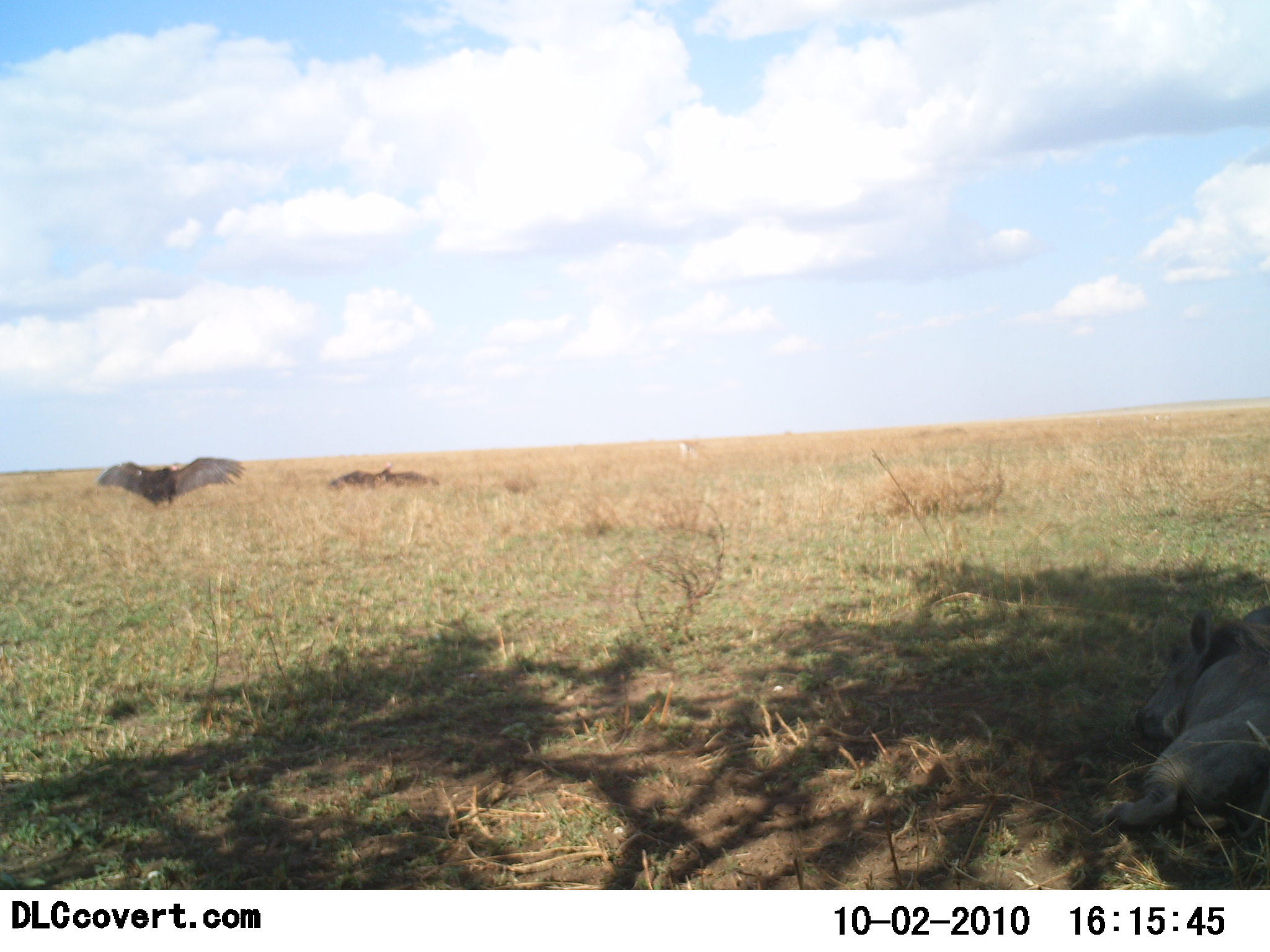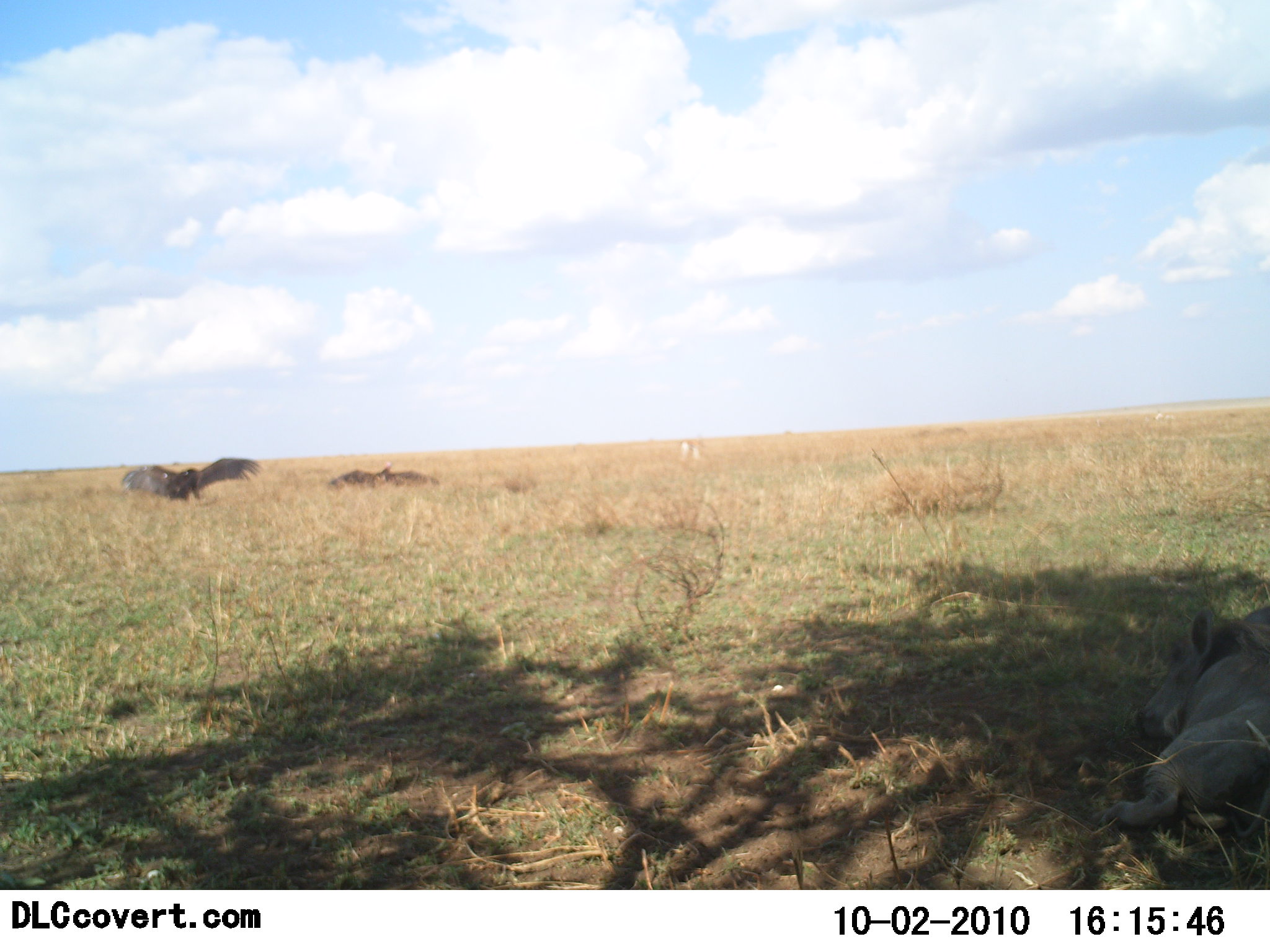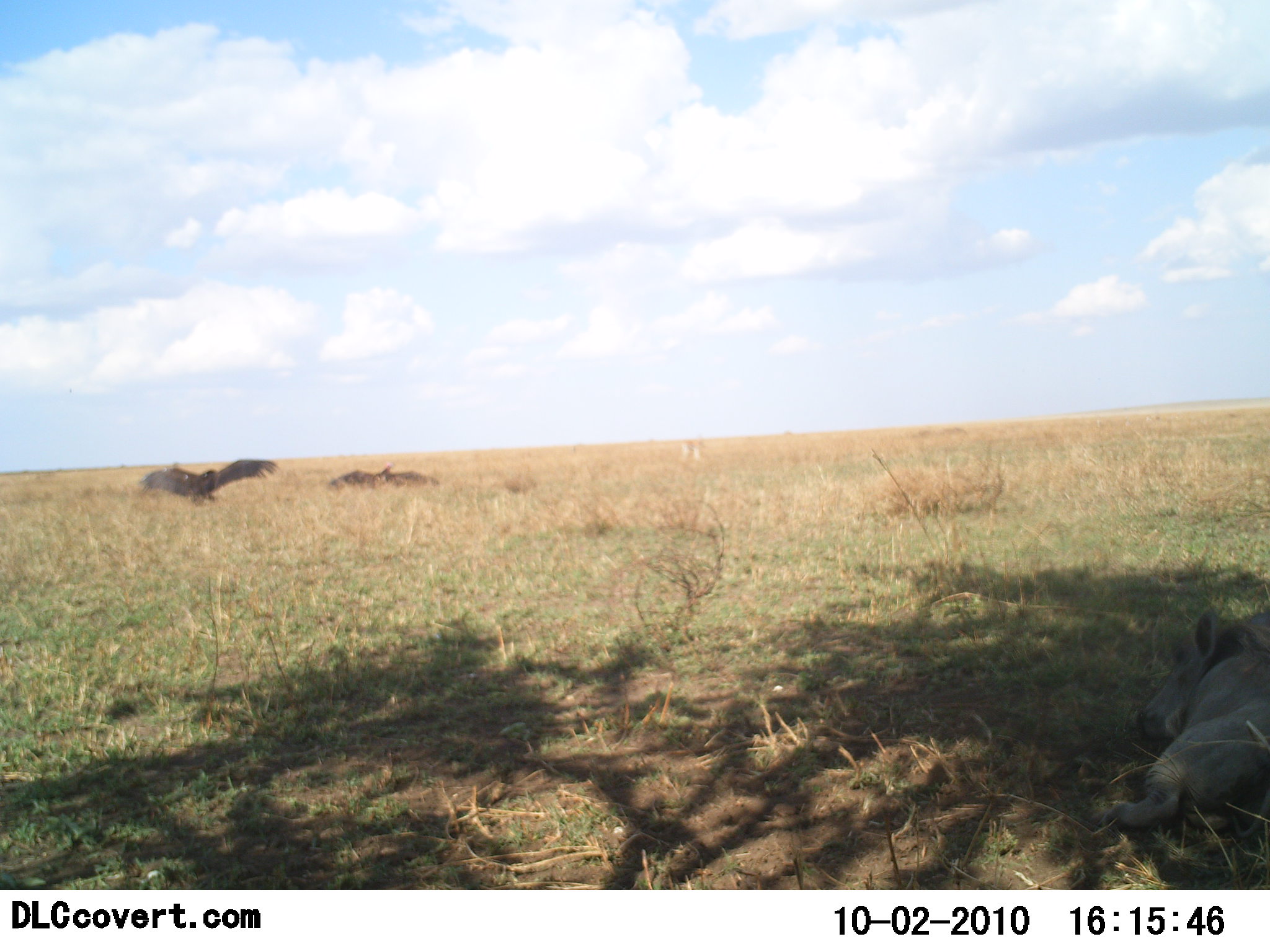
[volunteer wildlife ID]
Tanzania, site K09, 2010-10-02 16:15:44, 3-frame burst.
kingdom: Animalia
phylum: Chordata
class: Aves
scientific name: Aves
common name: bird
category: otherbird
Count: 1.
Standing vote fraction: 28%.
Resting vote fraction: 0%.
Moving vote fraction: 78%.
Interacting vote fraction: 17%.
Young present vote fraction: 0%.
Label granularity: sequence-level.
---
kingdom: Animalia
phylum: Chordata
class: Mammalia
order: Artiodactyla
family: Suidae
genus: Phacochoerus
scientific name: Phacochoerus africanus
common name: warthog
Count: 1.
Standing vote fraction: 0%.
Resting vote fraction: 100%.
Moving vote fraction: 0%.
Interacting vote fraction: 0%.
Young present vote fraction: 0%.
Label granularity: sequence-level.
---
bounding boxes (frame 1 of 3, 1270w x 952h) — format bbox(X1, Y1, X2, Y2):
animal: bbox(1093, 607, 1270, 840); bbox(1105, 612, 1270, 837); bbox(95, 457, 247, 506)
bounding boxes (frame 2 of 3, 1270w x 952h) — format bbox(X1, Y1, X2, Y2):
animal: bbox(1091, 609, 1270, 839); bbox(1109, 606, 1270, 839); bbox(121, 458, 263, 503)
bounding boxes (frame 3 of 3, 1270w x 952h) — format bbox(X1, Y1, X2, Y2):
animal: bbox(1095, 614, 1270, 838); bbox(1099, 601, 1270, 826); bbox(138, 458, 281, 508)